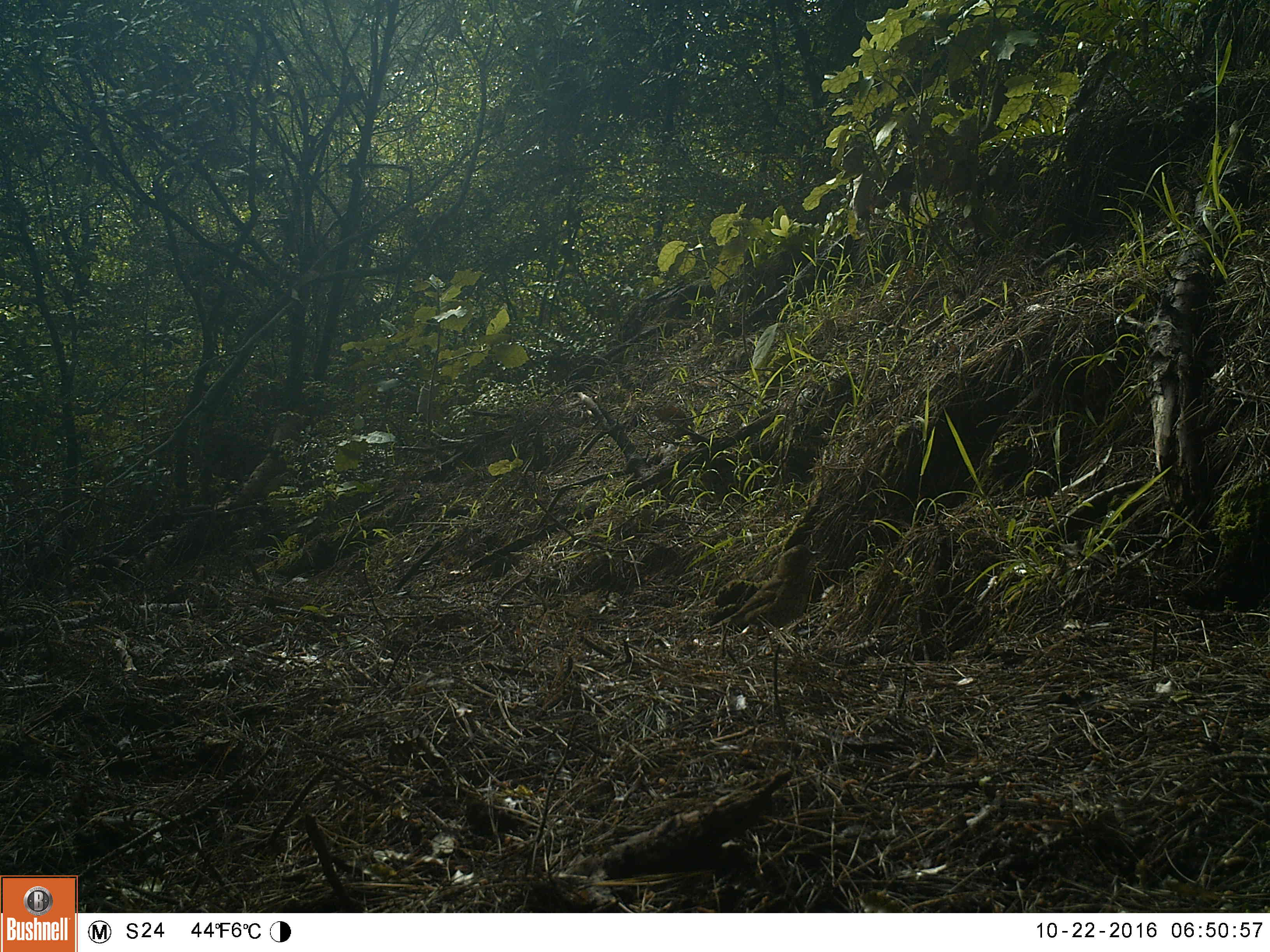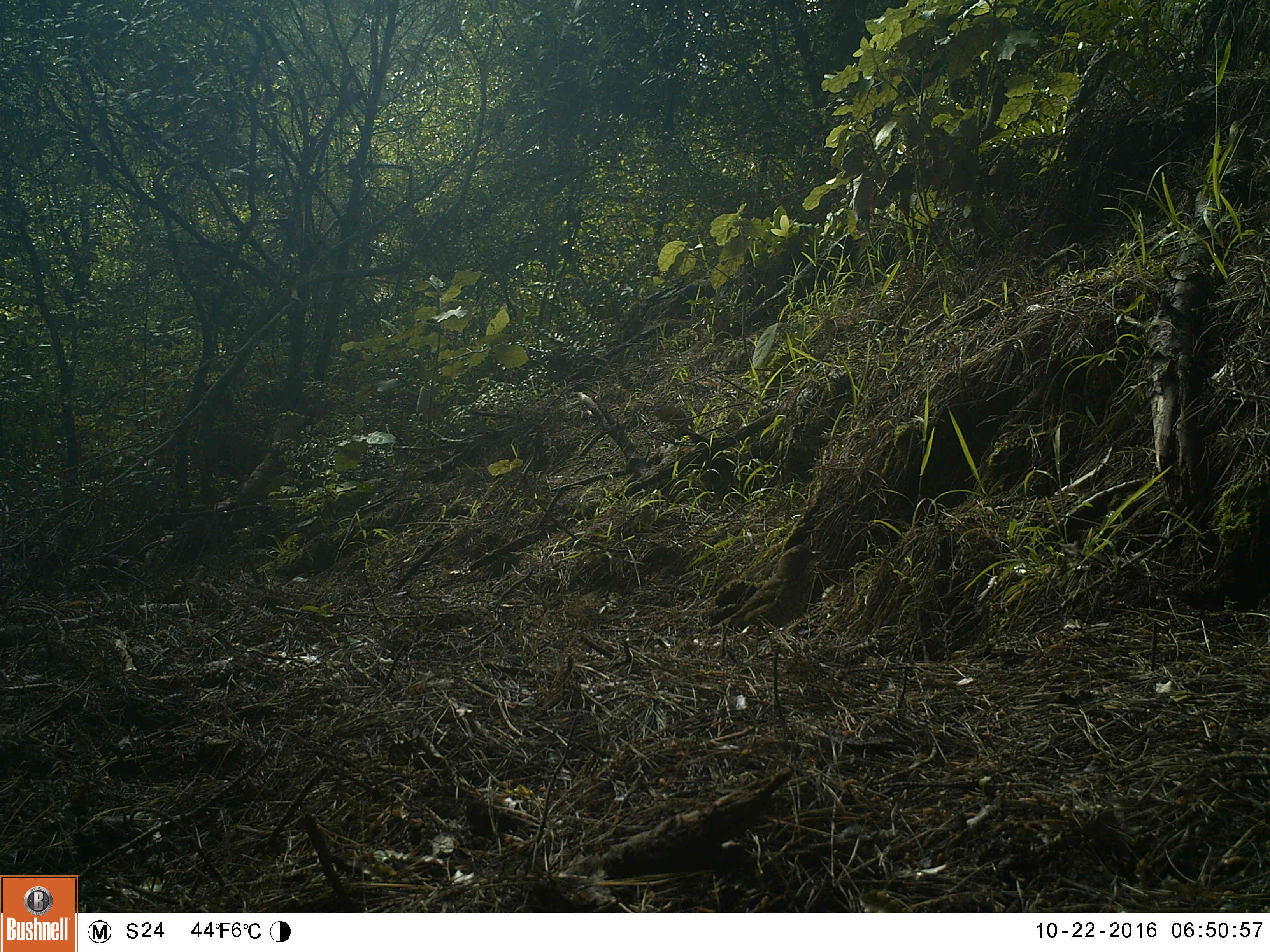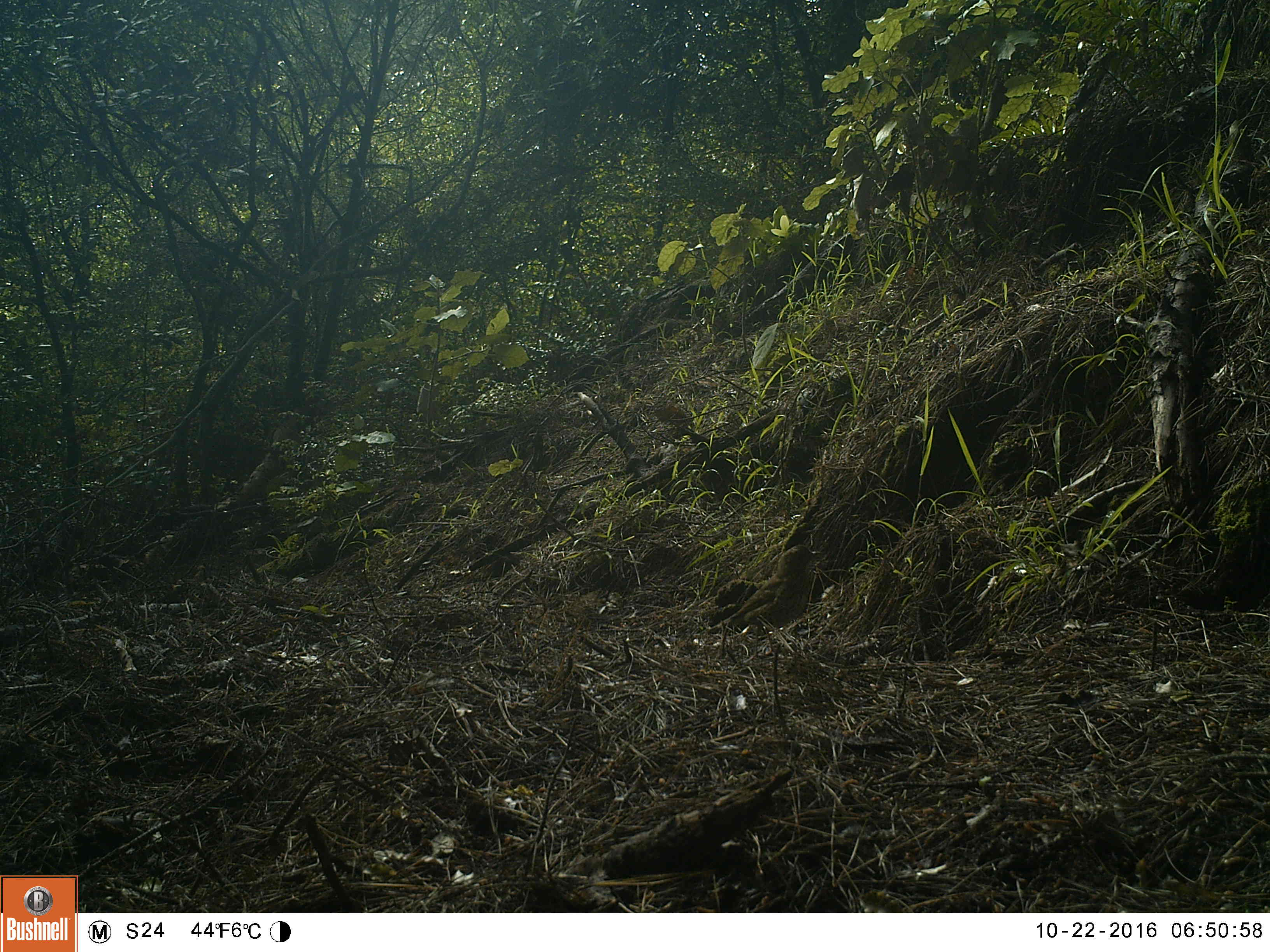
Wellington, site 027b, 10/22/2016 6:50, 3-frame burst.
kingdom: Animalia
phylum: Chordata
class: Aves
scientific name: Aves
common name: bird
Bird (Aves).